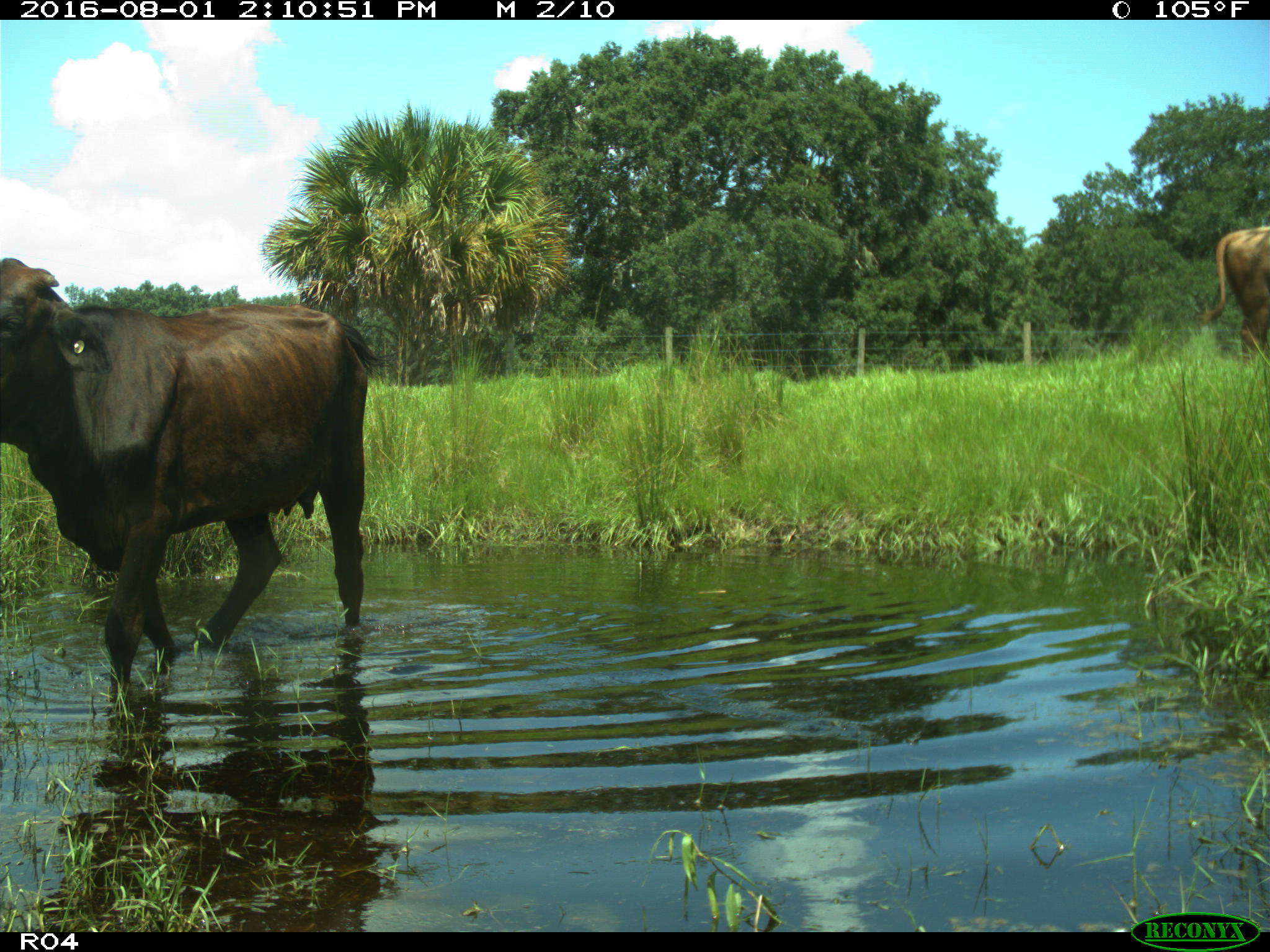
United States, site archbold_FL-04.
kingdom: Animalia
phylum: Chordata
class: Mammalia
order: Artiodactyla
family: Bovidae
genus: Bos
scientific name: Bos taurus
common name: domestic cow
Bos taurus (domestic cow).